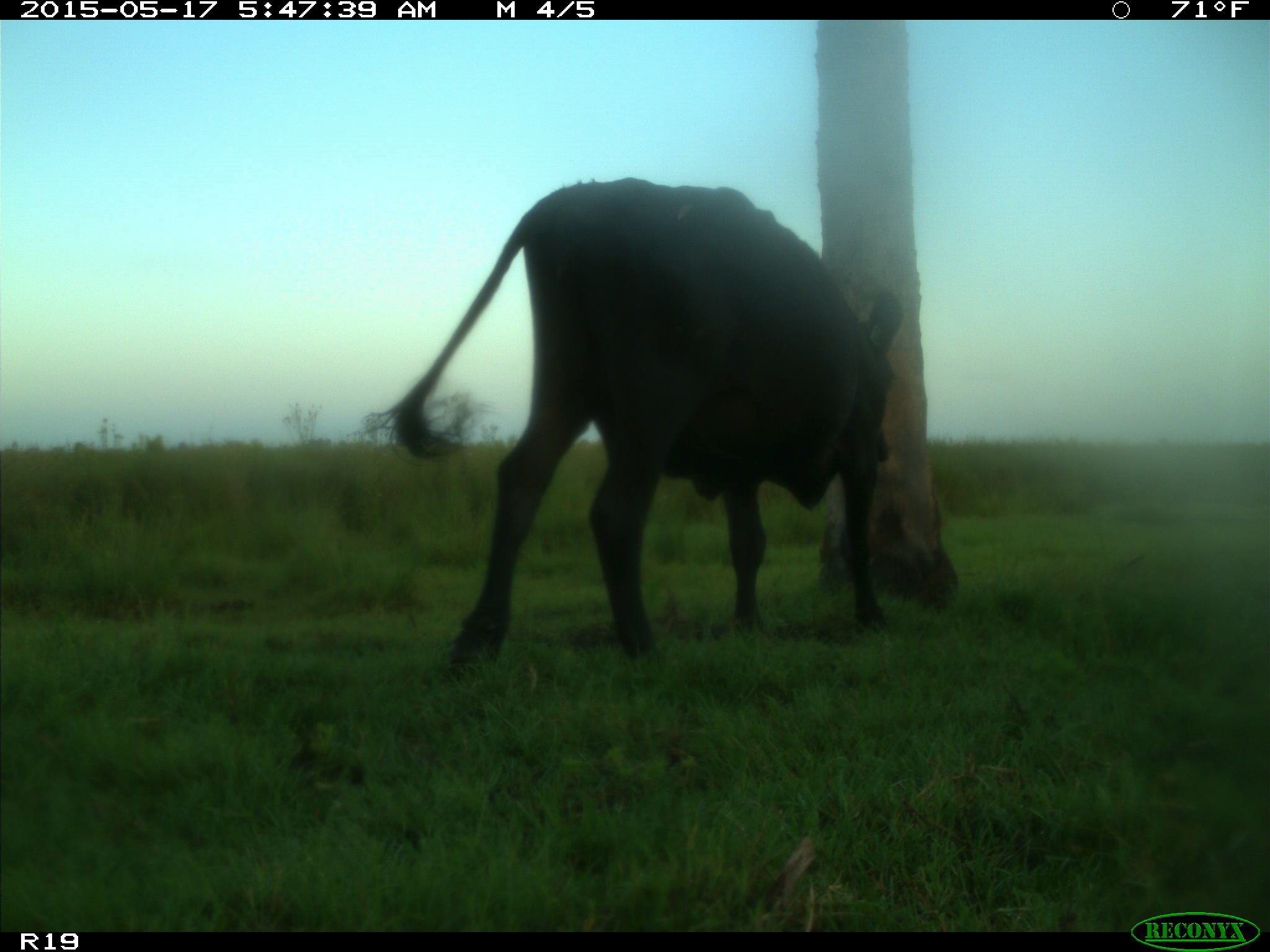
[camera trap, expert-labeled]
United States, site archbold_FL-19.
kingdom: Animalia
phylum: Chordata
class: Mammalia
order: Artiodactyla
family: Bovidae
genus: Bos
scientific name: Bos taurus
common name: domestic cow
Bos taurus (domestic cow).